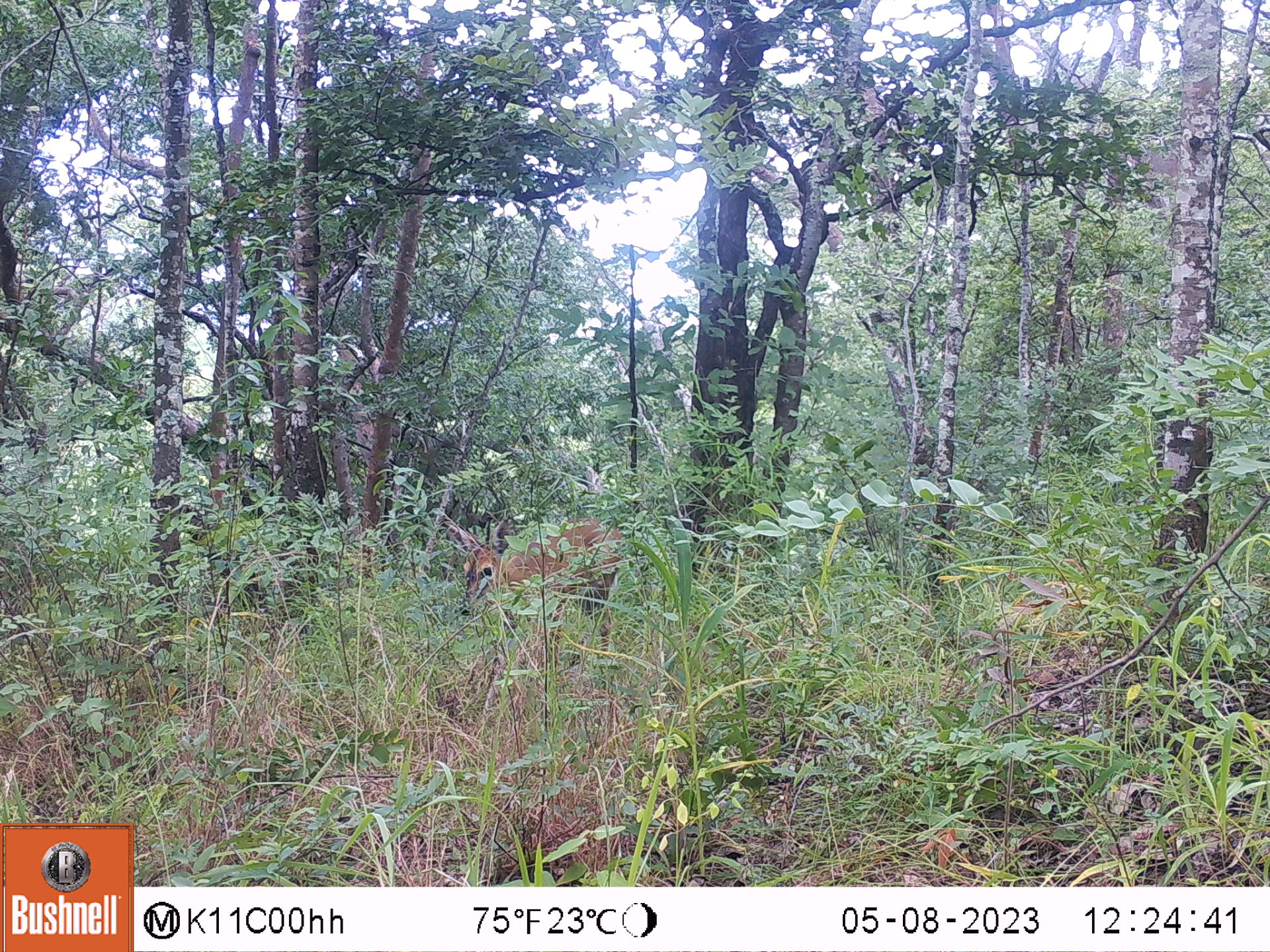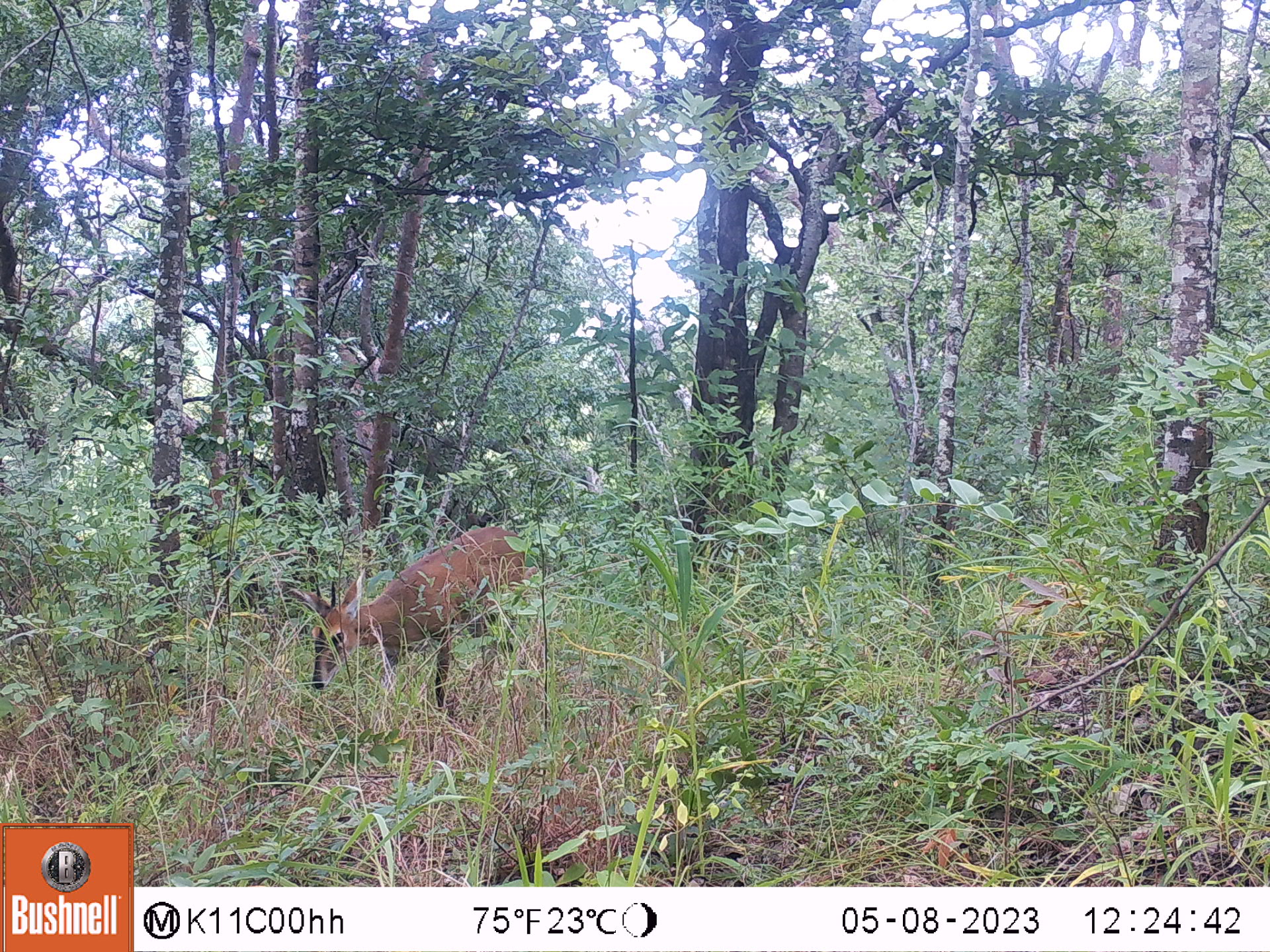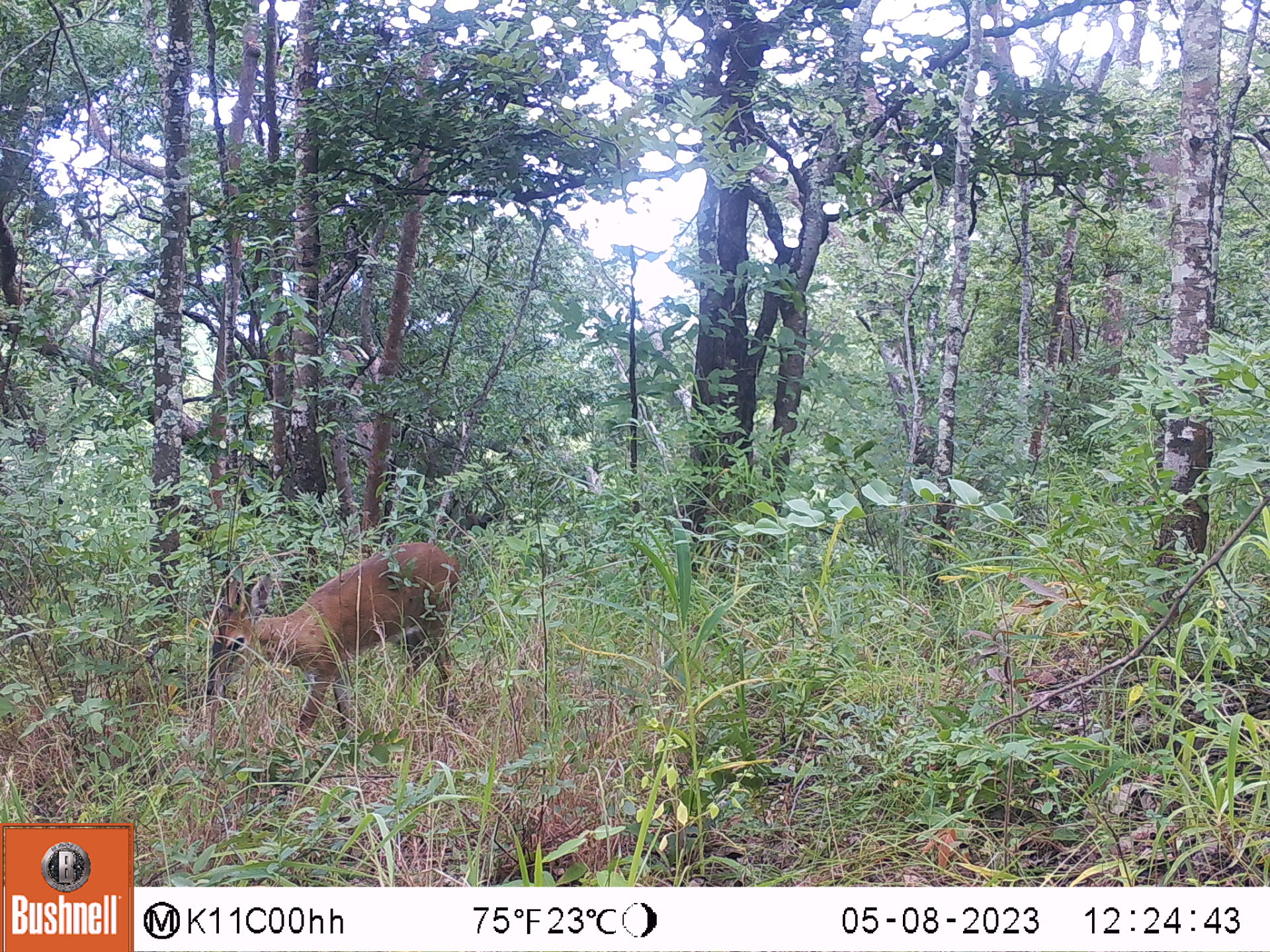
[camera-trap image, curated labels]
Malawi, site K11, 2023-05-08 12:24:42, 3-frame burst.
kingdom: Animalia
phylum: Chordata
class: Mammalia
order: Artiodactyla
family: Bovidae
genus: Sylvicapra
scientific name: Sylvicapra grimmia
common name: common duiker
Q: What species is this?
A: Common duiker (Sylvicapra grimmia).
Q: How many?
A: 1.